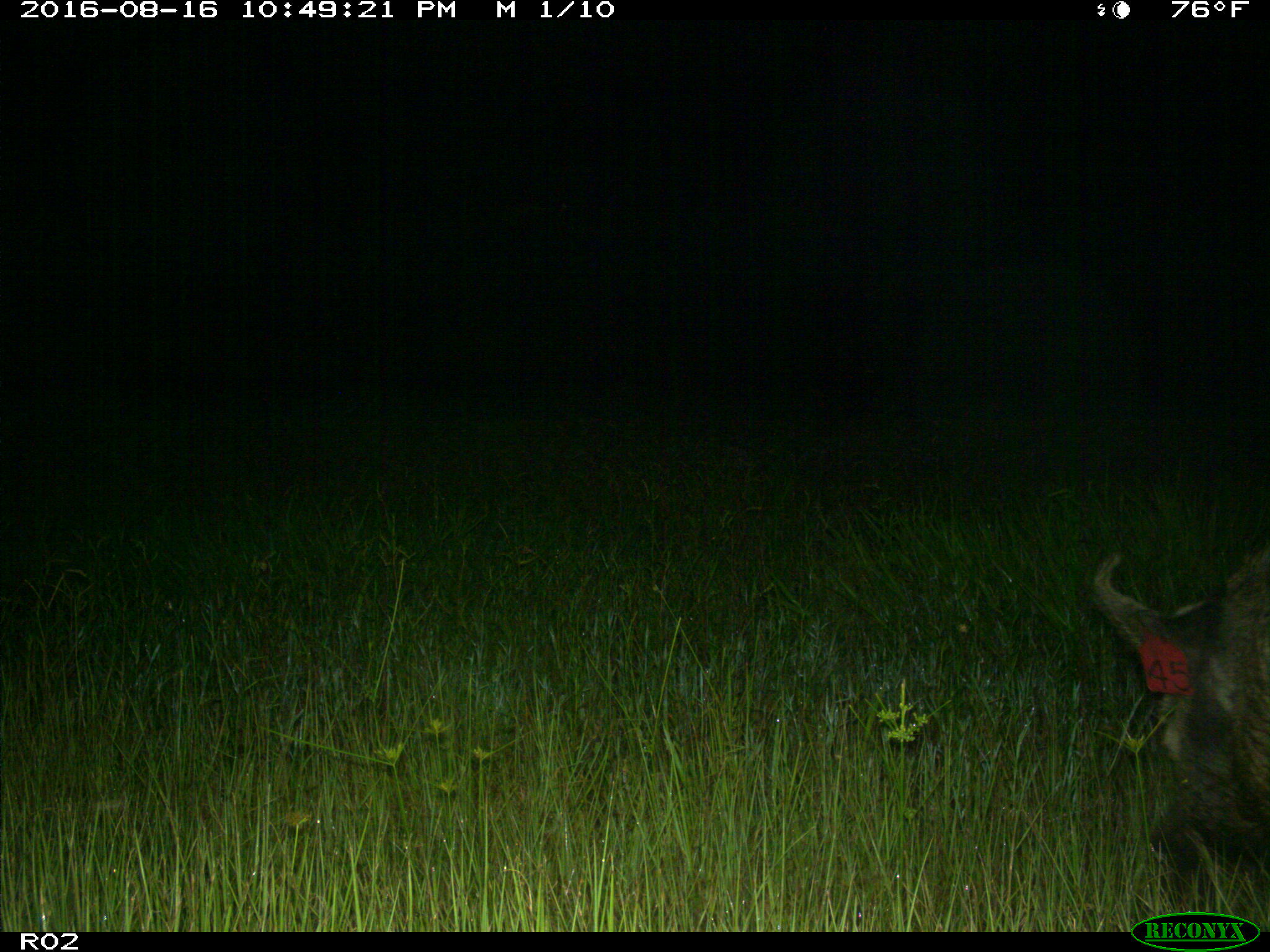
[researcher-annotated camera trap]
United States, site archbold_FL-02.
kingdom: Animalia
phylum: Chordata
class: Mammalia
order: Artiodactyla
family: Suidae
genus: Sus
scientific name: Sus scrofa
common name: wild boar